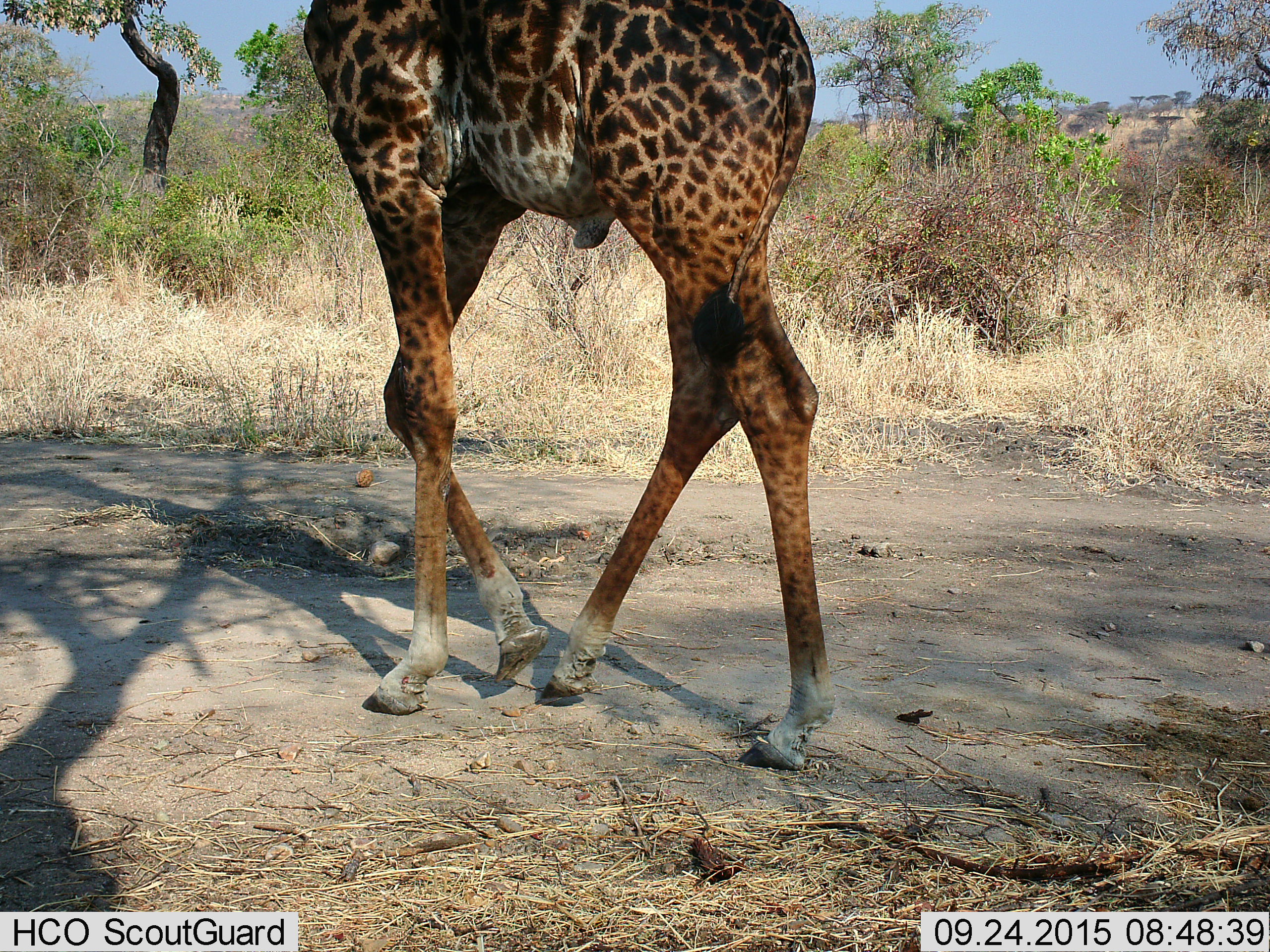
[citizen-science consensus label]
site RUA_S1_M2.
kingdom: Animalia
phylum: Chordata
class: Mammalia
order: Artiodactyla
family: Giraffidae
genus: Giraffa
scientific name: Giraffa camelopardalis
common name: giraffe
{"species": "giraffe (Giraffa camelopardalis)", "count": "1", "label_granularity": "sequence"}